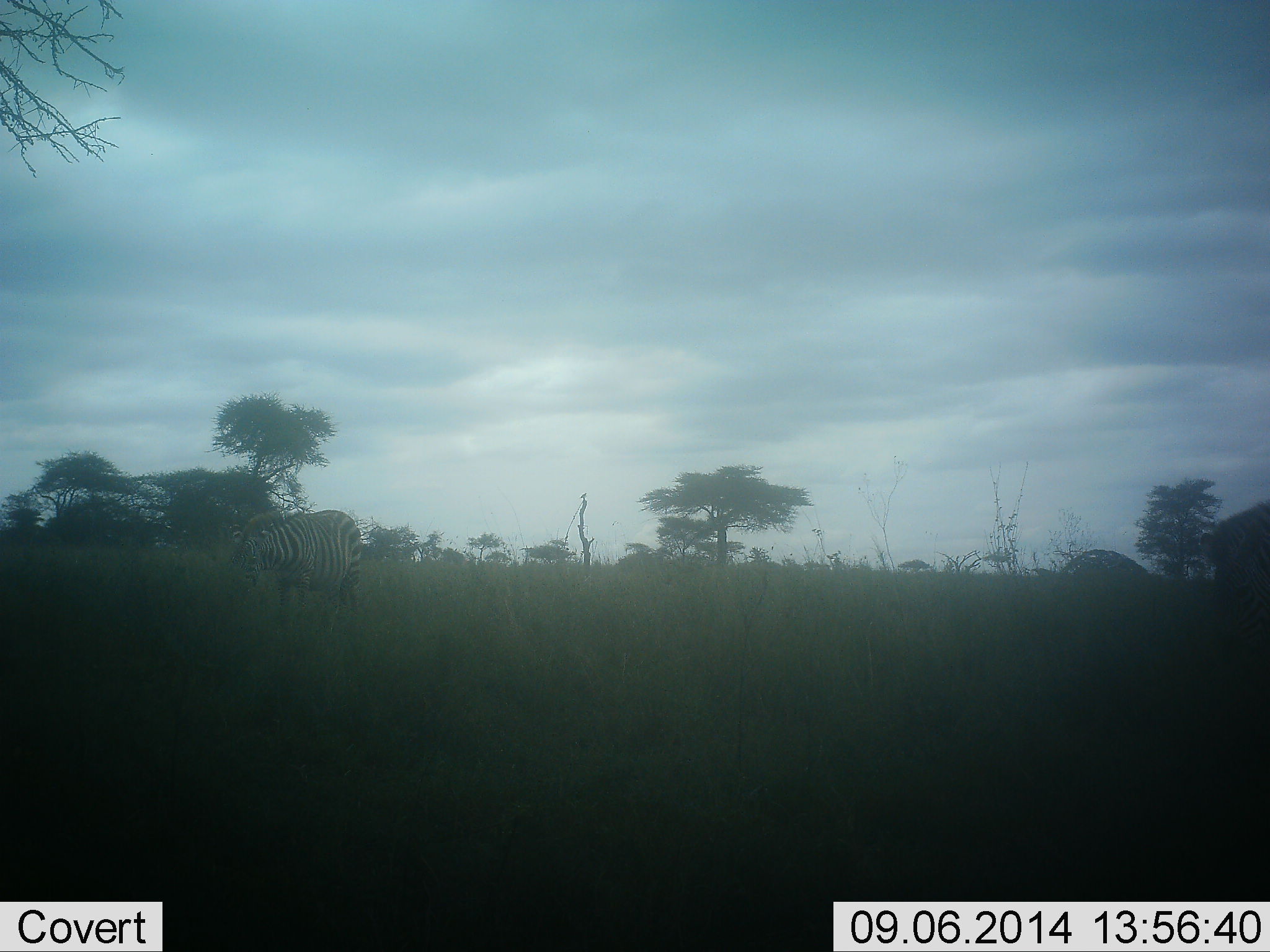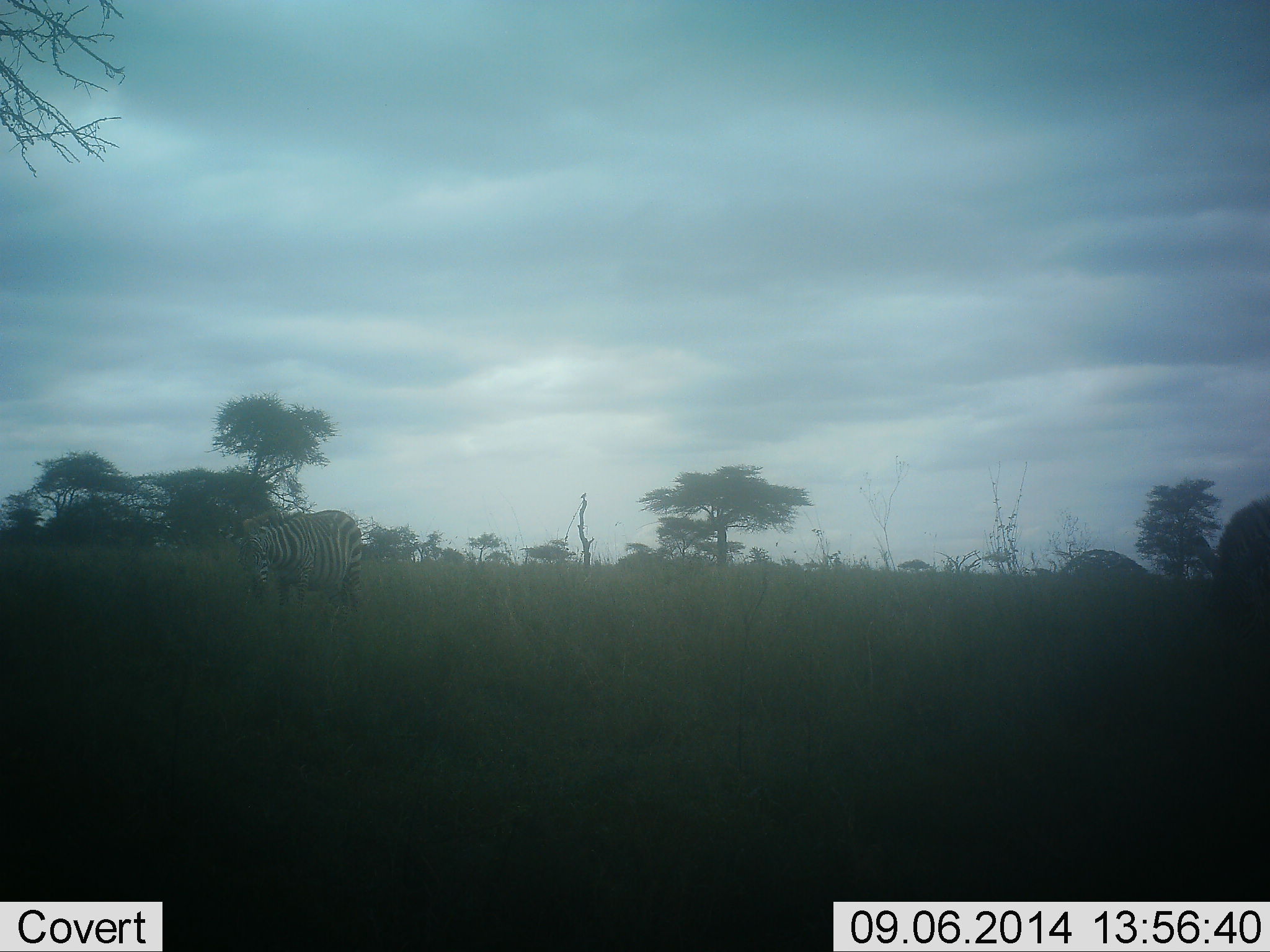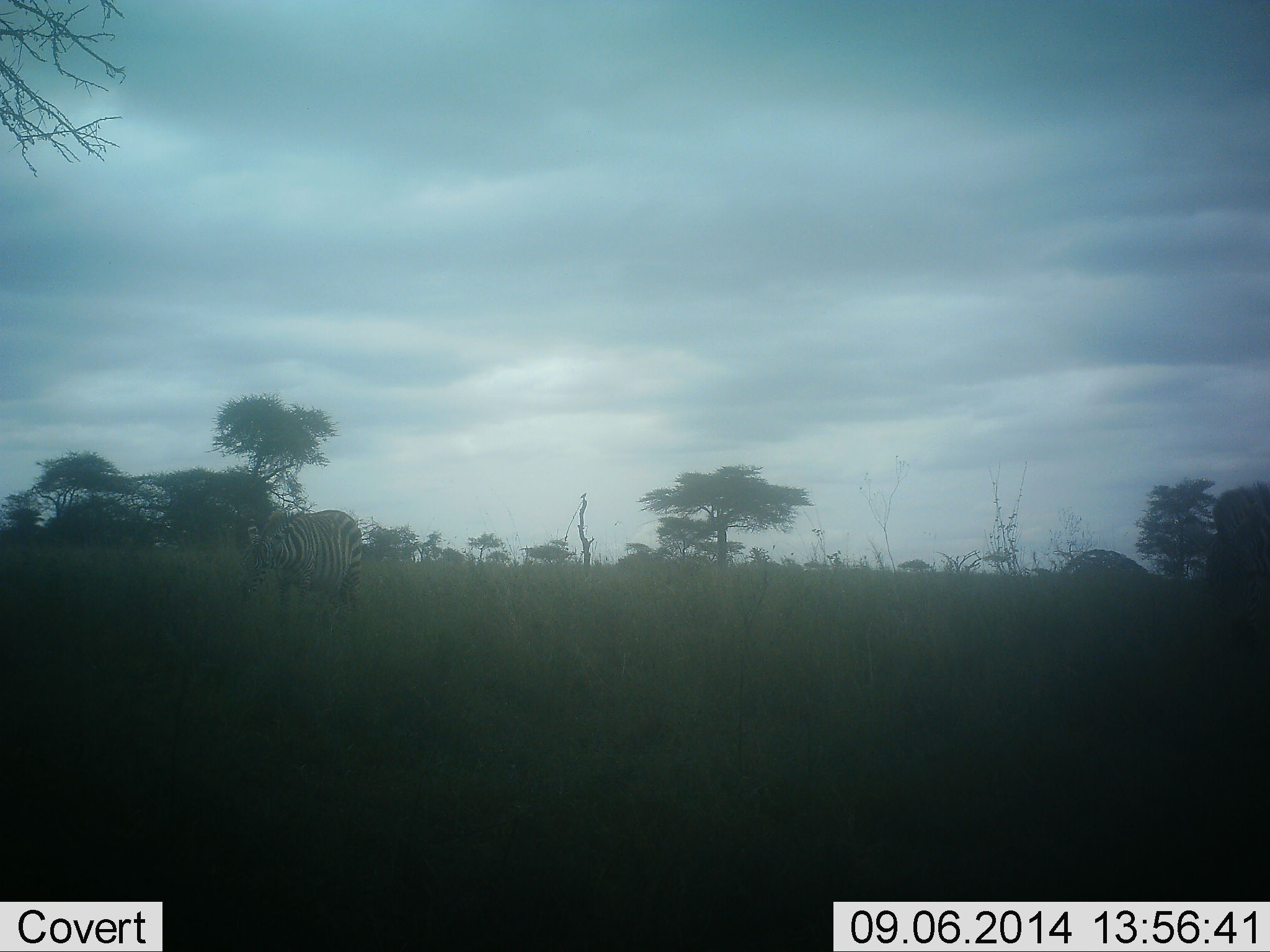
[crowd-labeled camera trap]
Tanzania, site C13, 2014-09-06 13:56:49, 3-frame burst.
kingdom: Animalia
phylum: Chordata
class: Mammalia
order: Perissodactyla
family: Equidae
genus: Equus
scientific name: Equus quagga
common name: plains zebra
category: zebra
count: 2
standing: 20%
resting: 0%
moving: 0%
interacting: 0%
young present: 0%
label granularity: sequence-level